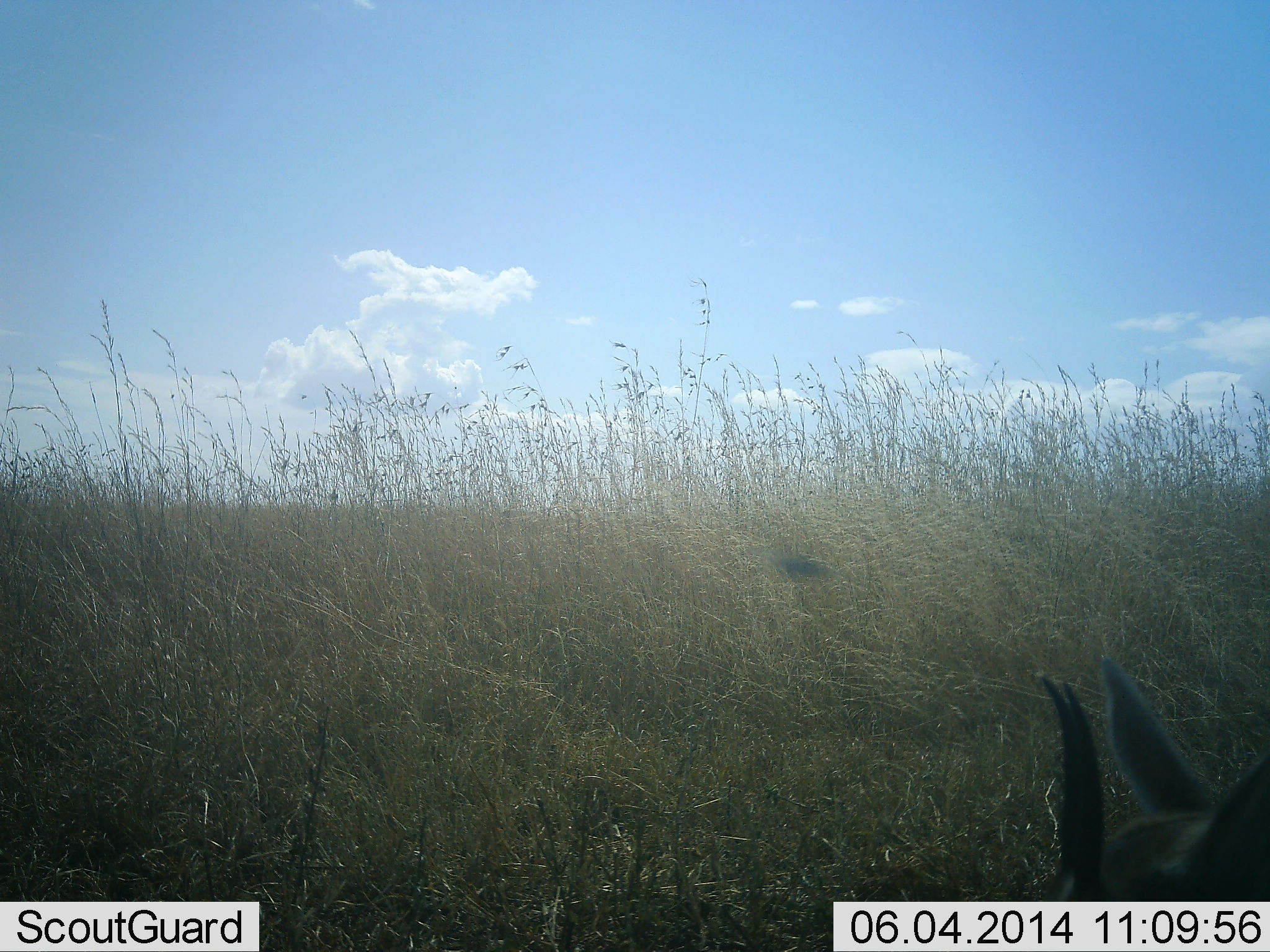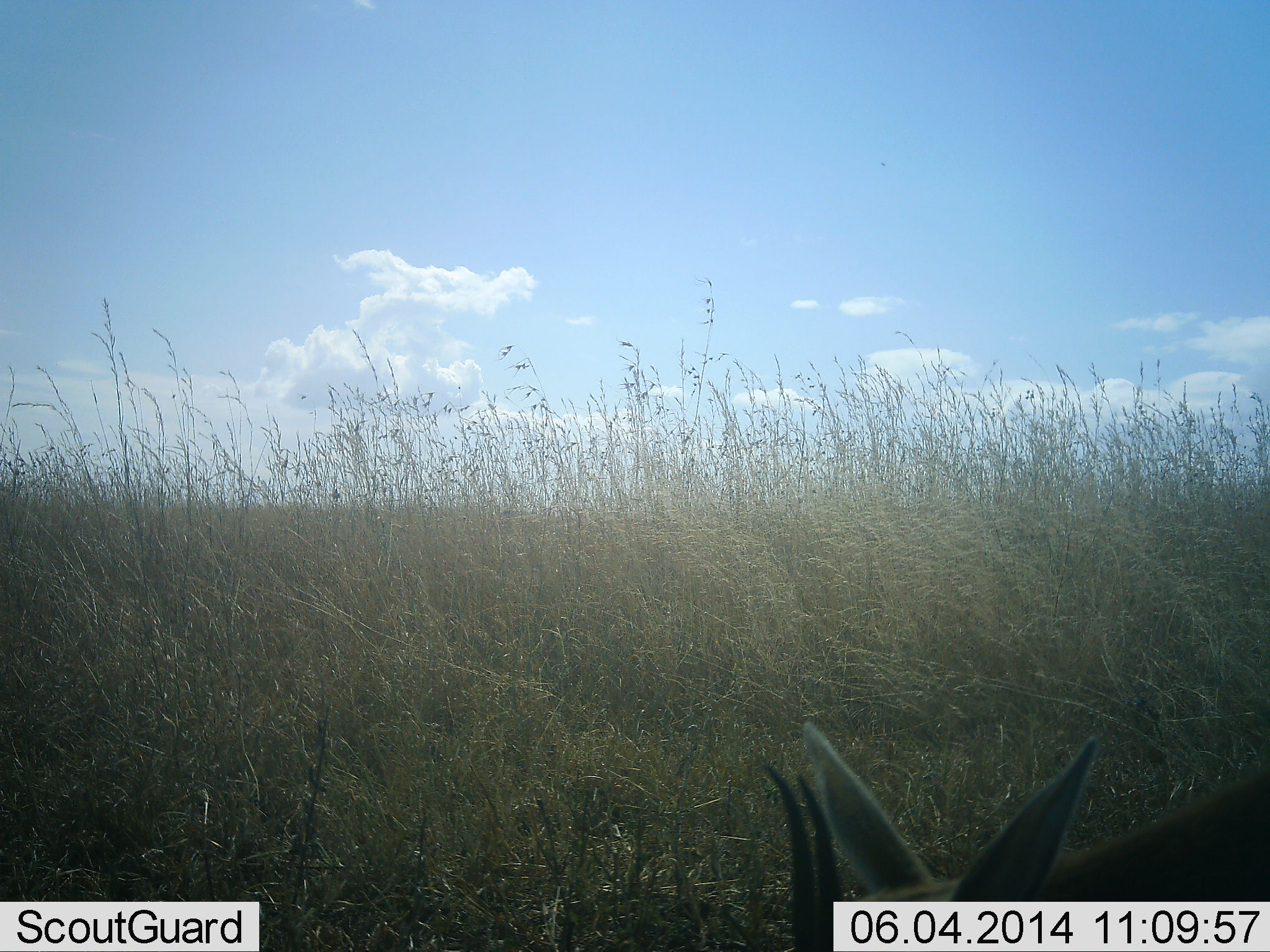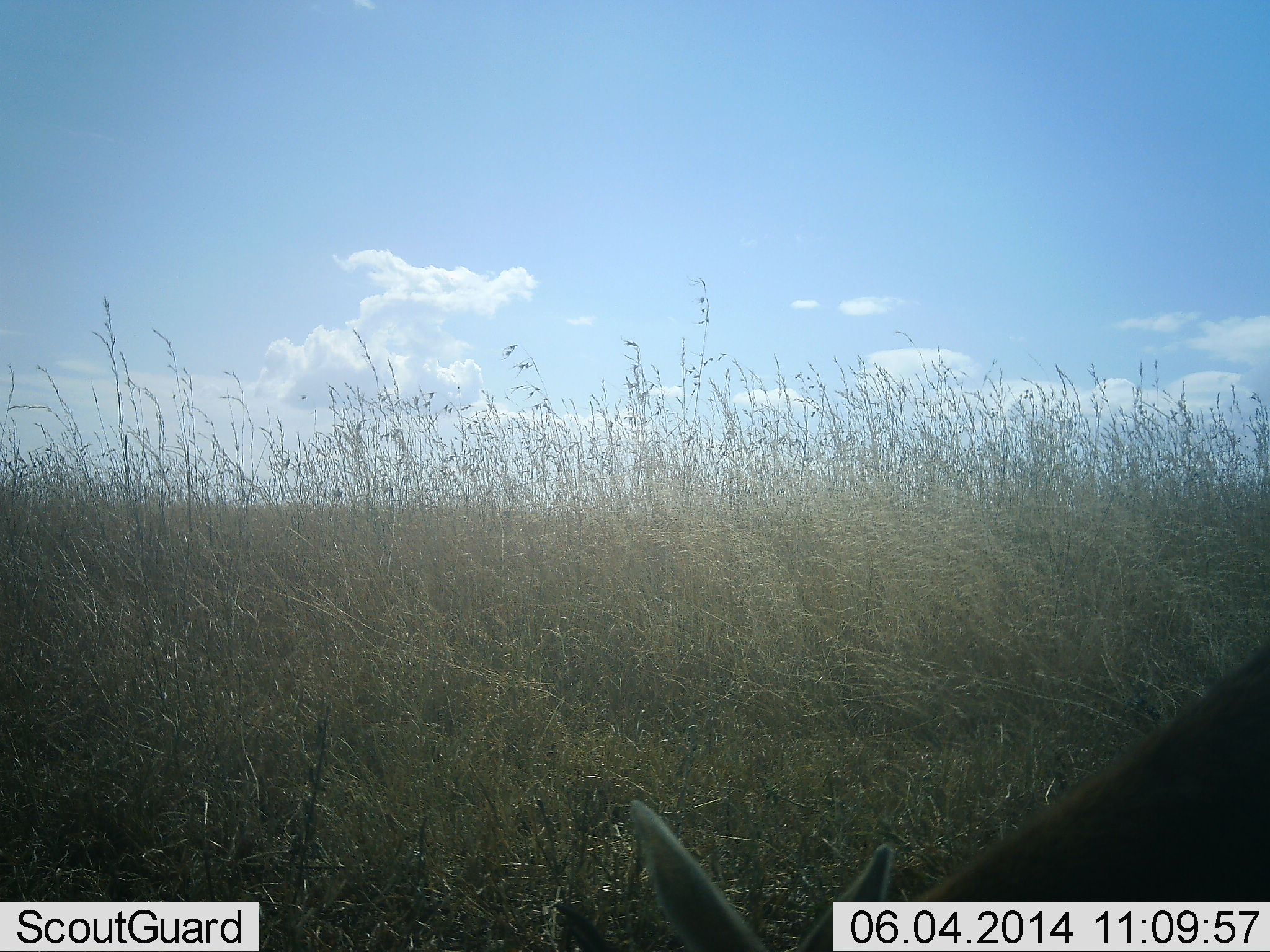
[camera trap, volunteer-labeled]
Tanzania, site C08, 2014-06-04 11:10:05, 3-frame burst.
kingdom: Animalia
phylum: Chordata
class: Mammalia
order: Artiodactyla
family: Bovidae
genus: Eudorcas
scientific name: Eudorcas thomsonii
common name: thomson's gazelle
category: gazellethomsons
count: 1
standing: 46%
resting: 0%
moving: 15%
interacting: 8%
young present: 0%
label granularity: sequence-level